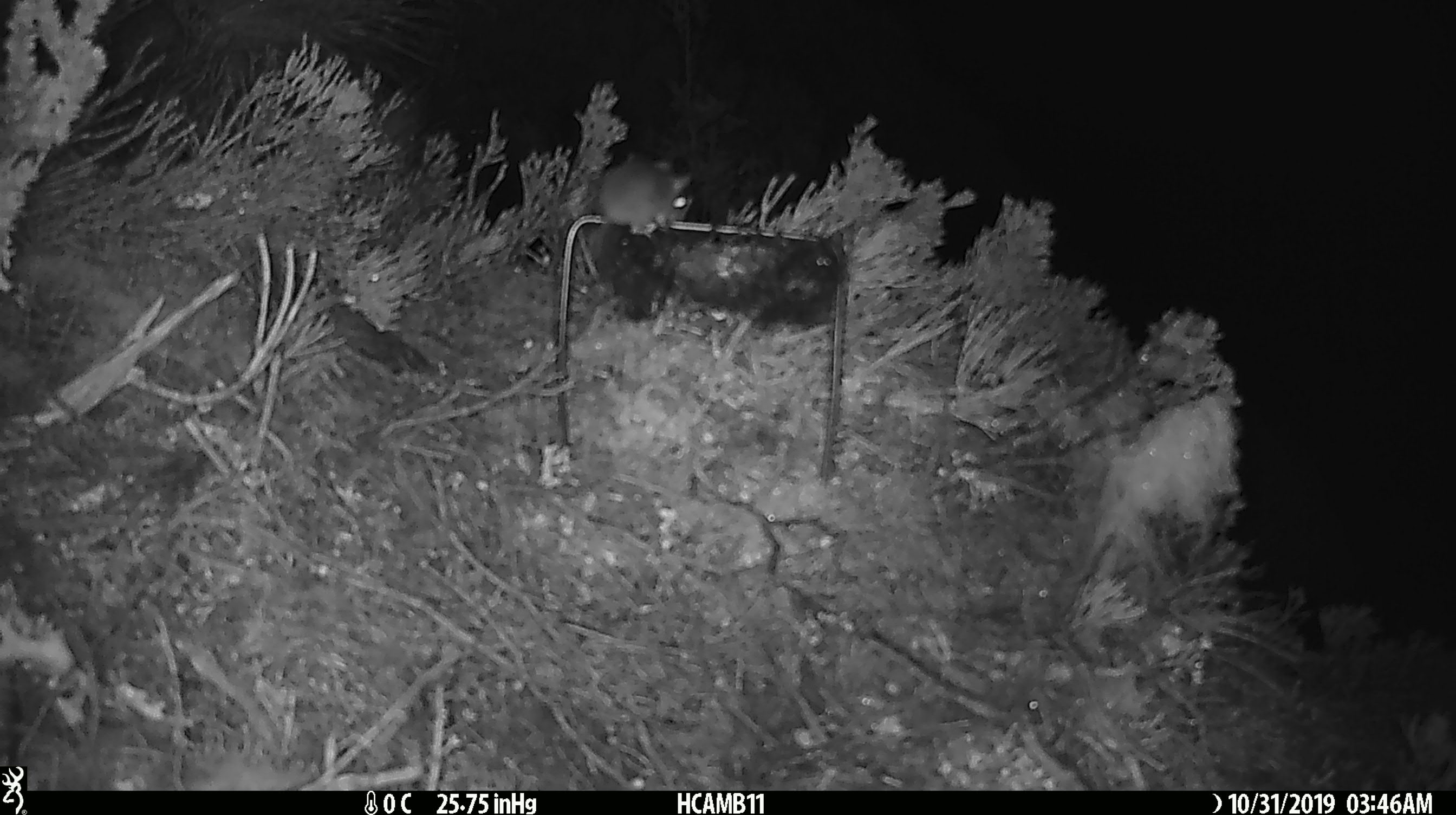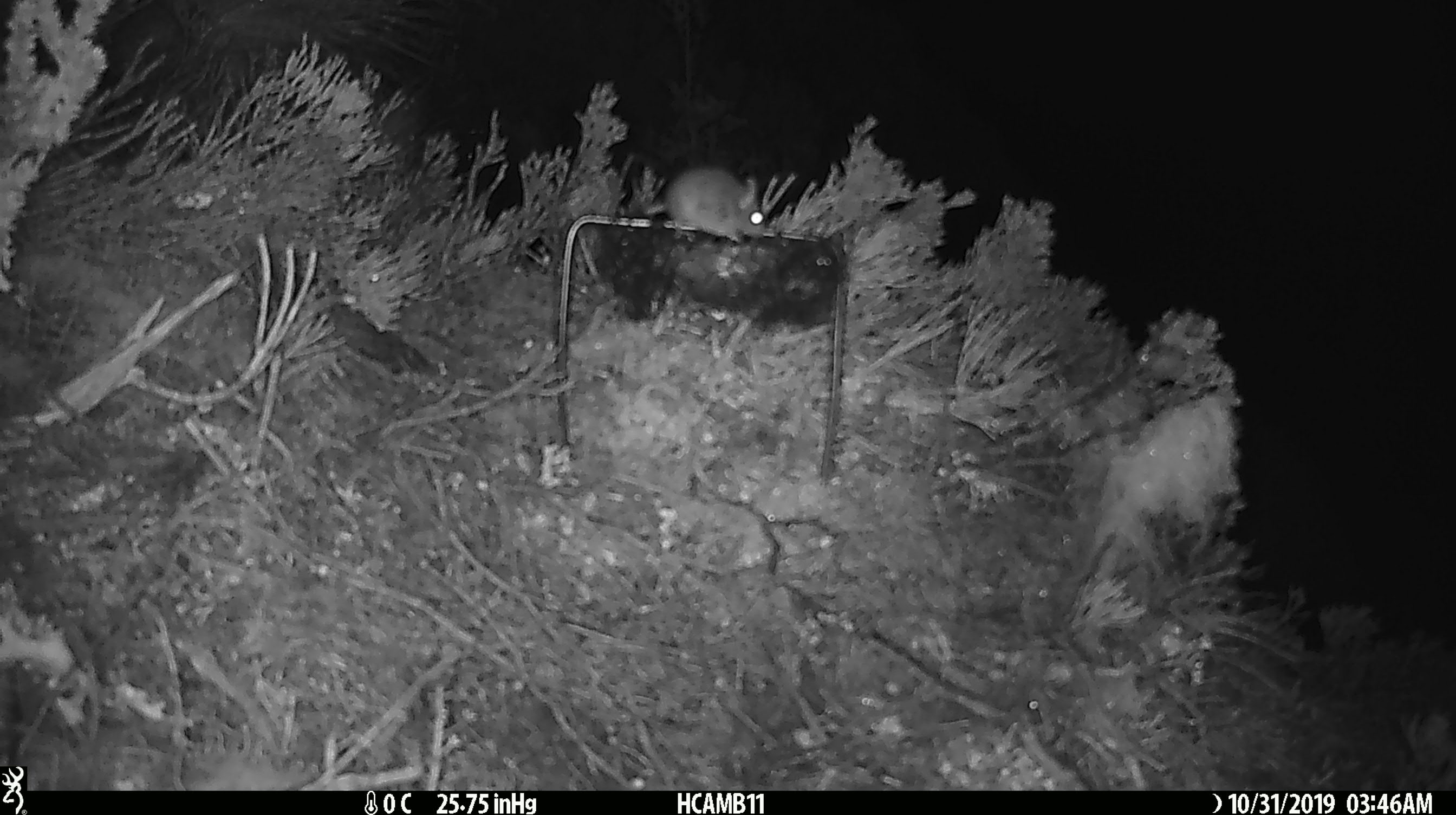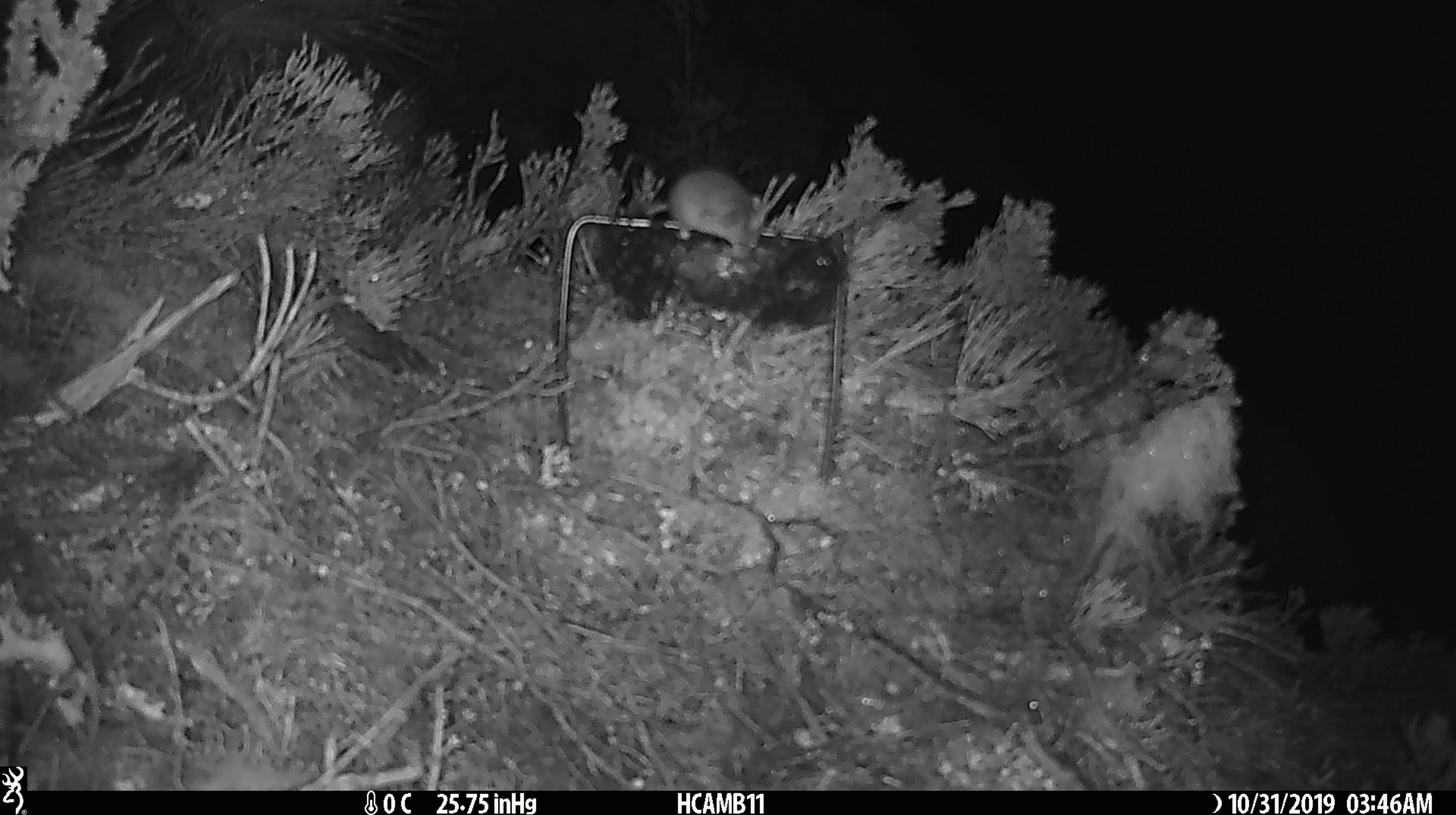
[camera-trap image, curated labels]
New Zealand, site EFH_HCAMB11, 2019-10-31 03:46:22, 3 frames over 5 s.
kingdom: Animalia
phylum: Chordata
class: Mammalia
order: Rodentia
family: Muridae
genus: Mus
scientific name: Mus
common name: mouse